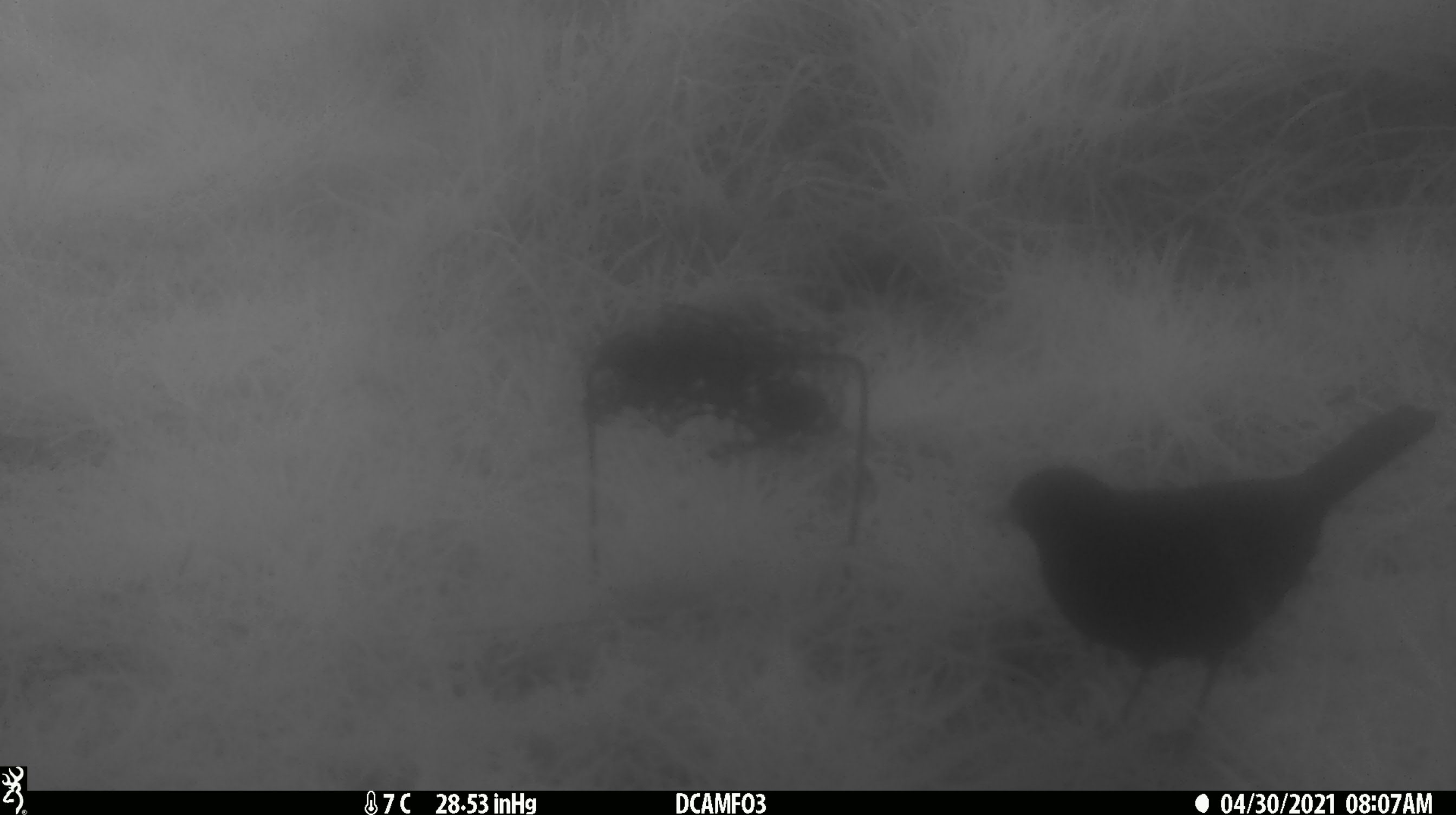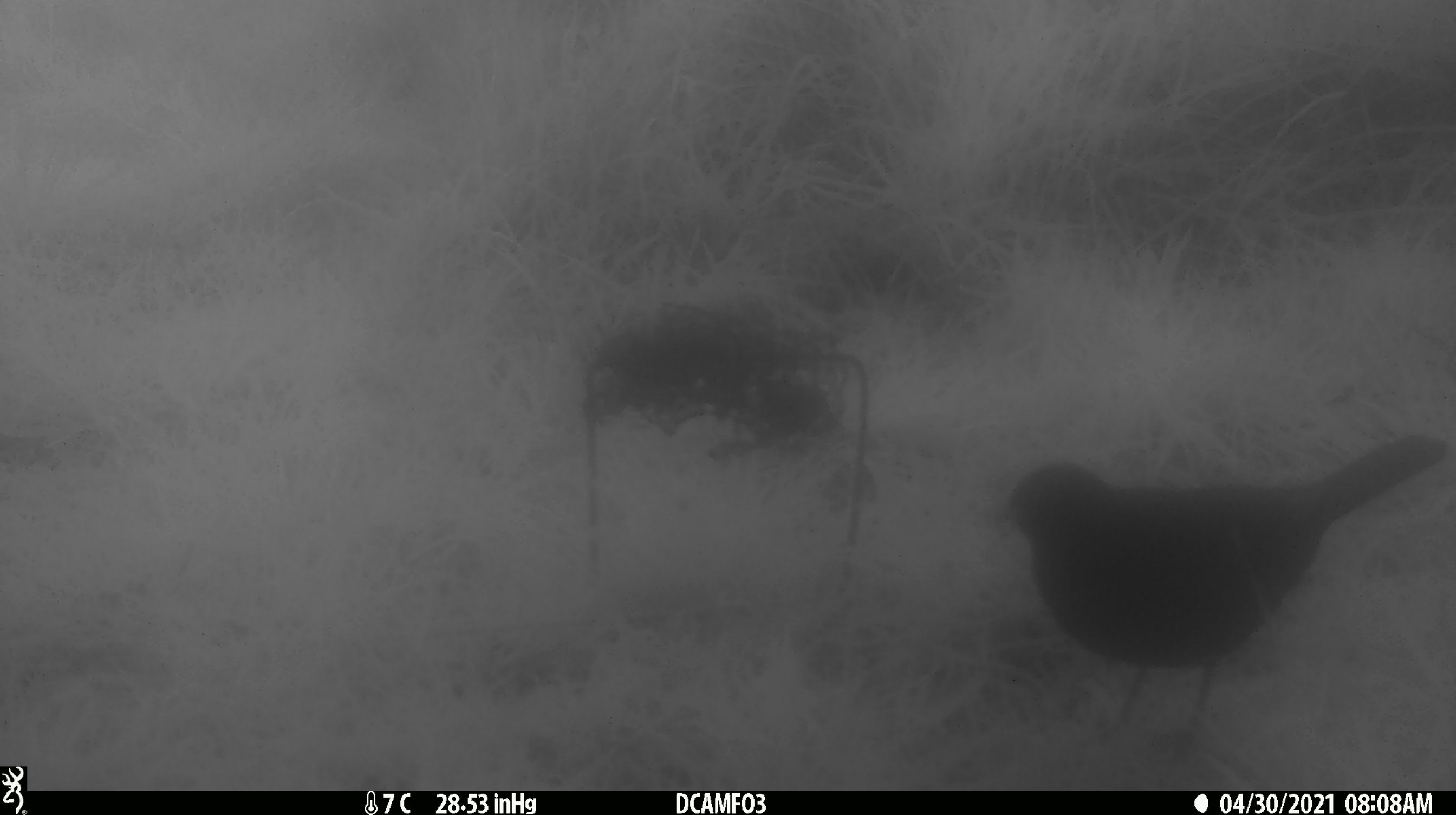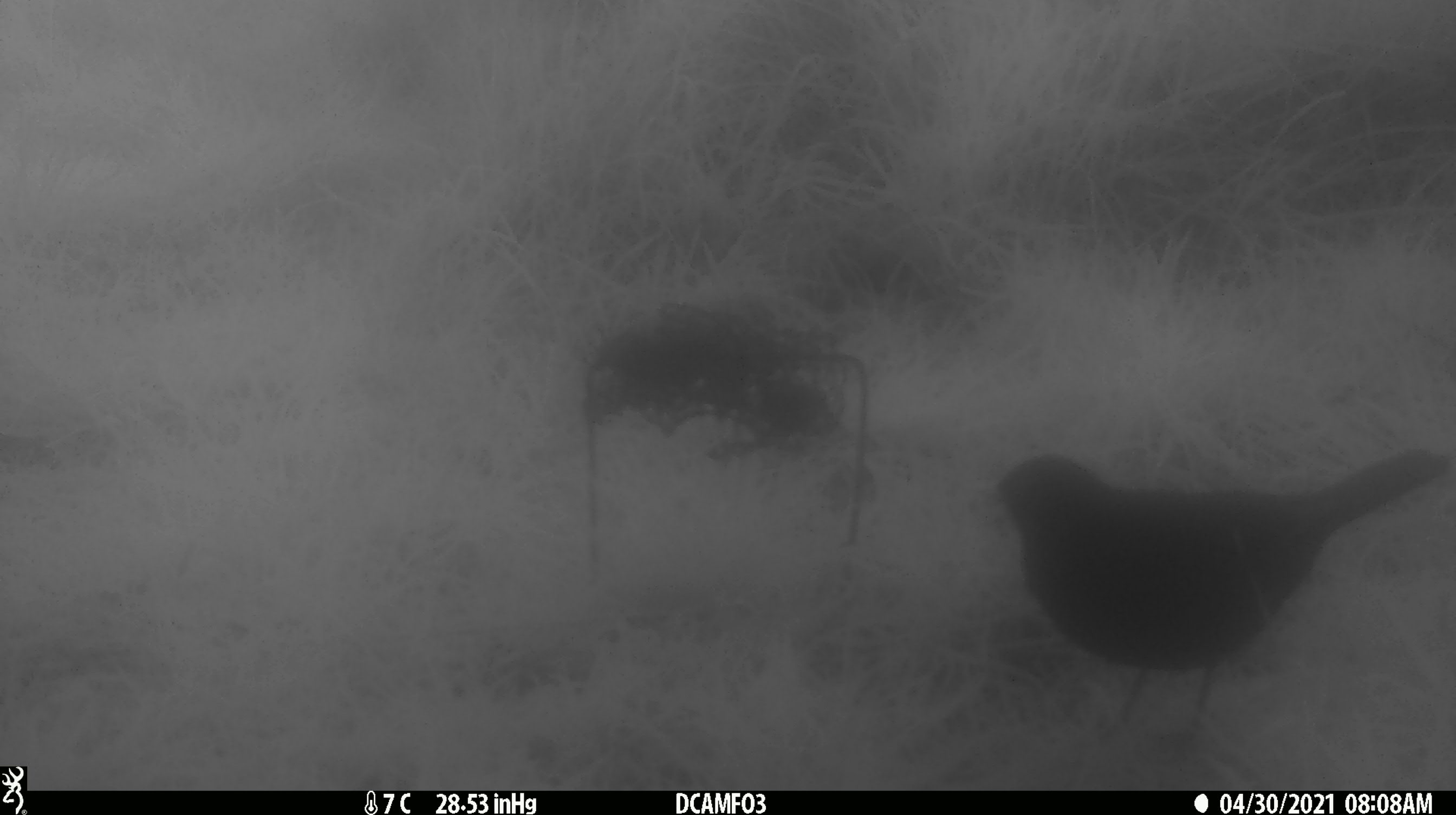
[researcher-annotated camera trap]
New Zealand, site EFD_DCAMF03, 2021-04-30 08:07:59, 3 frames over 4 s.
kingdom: Animalia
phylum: Chordata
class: Aves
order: Passeriformes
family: Turdidae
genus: Turdus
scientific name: Turdus merula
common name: eurasian blackbird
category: blackbird